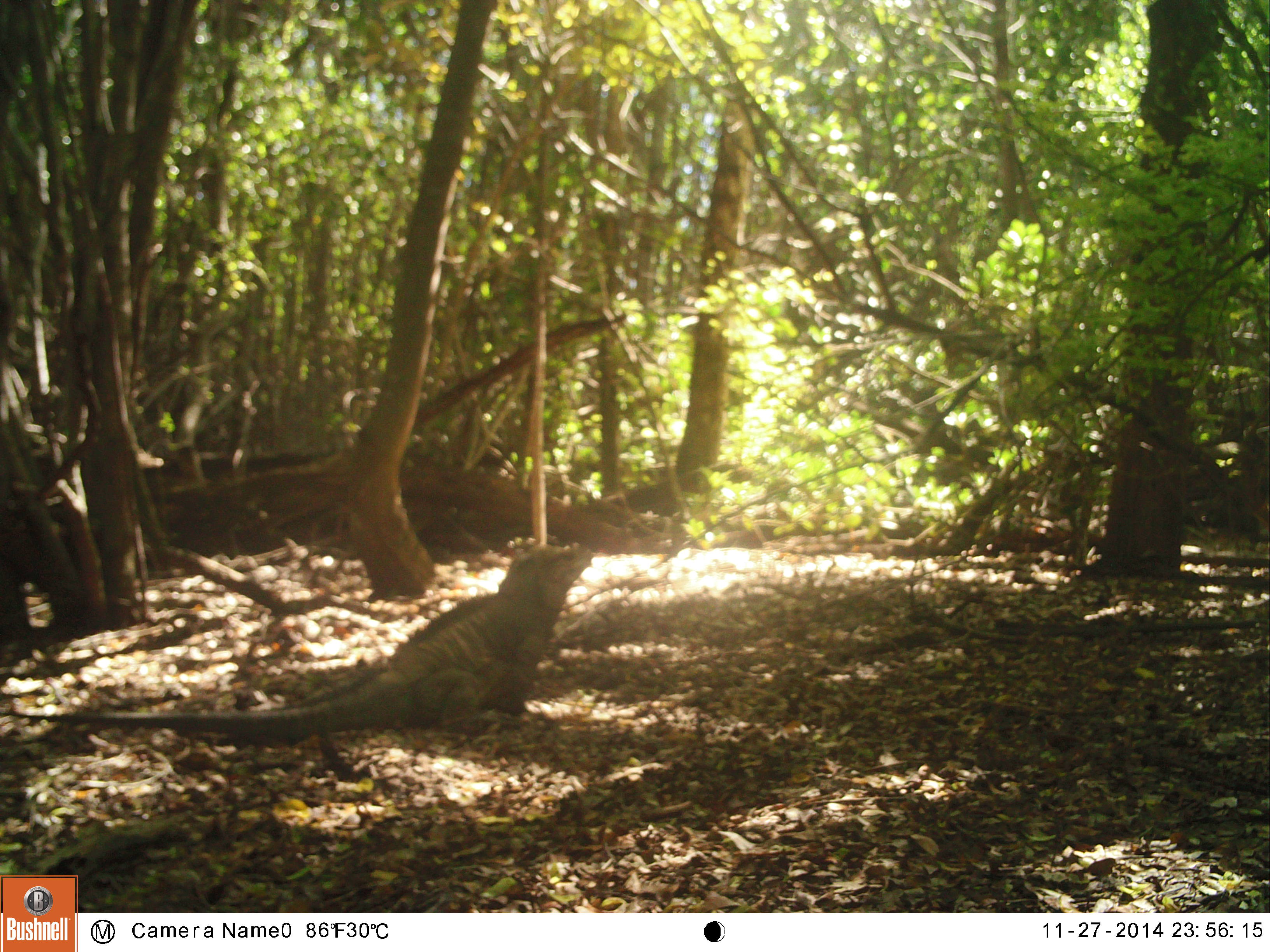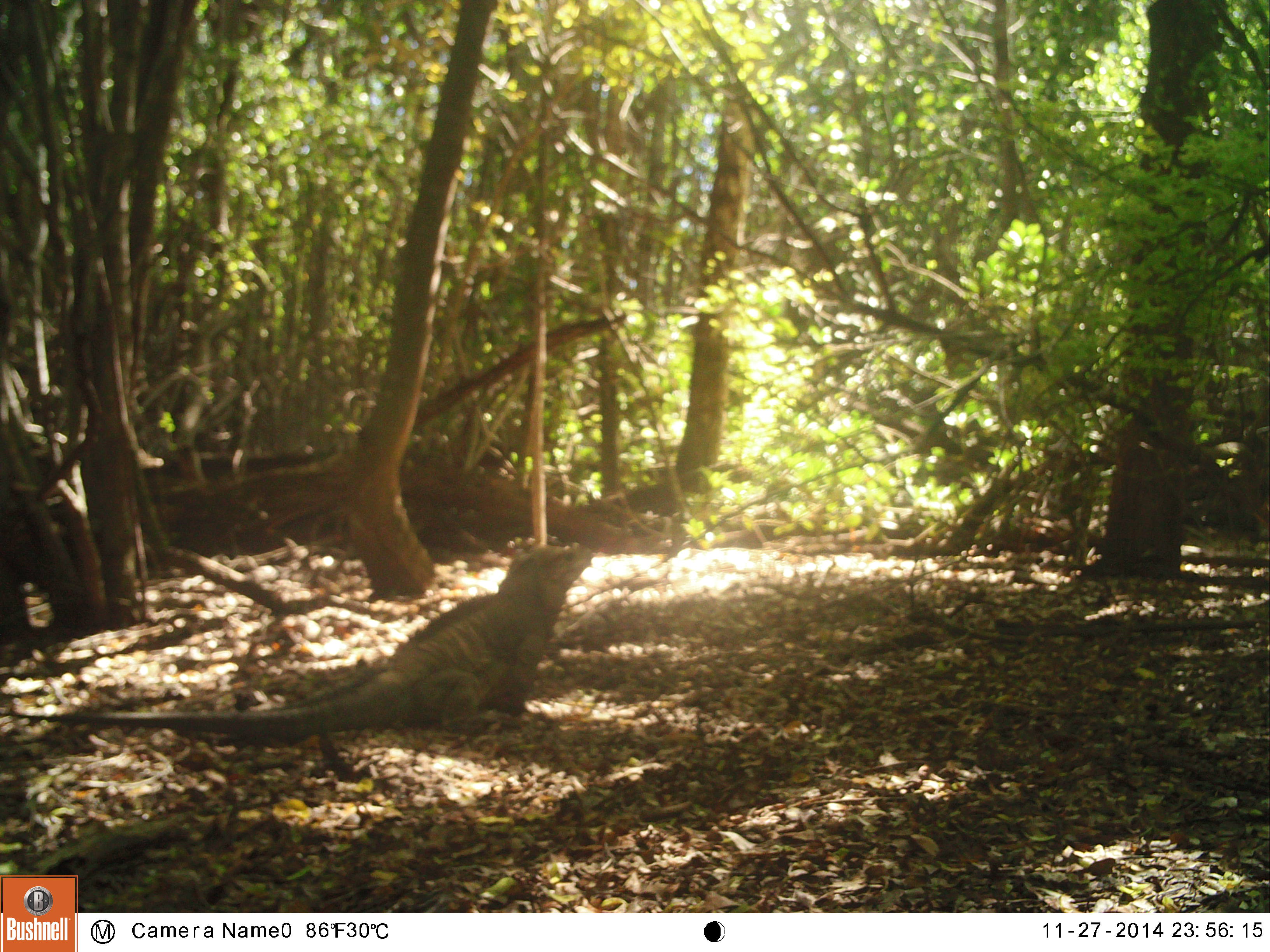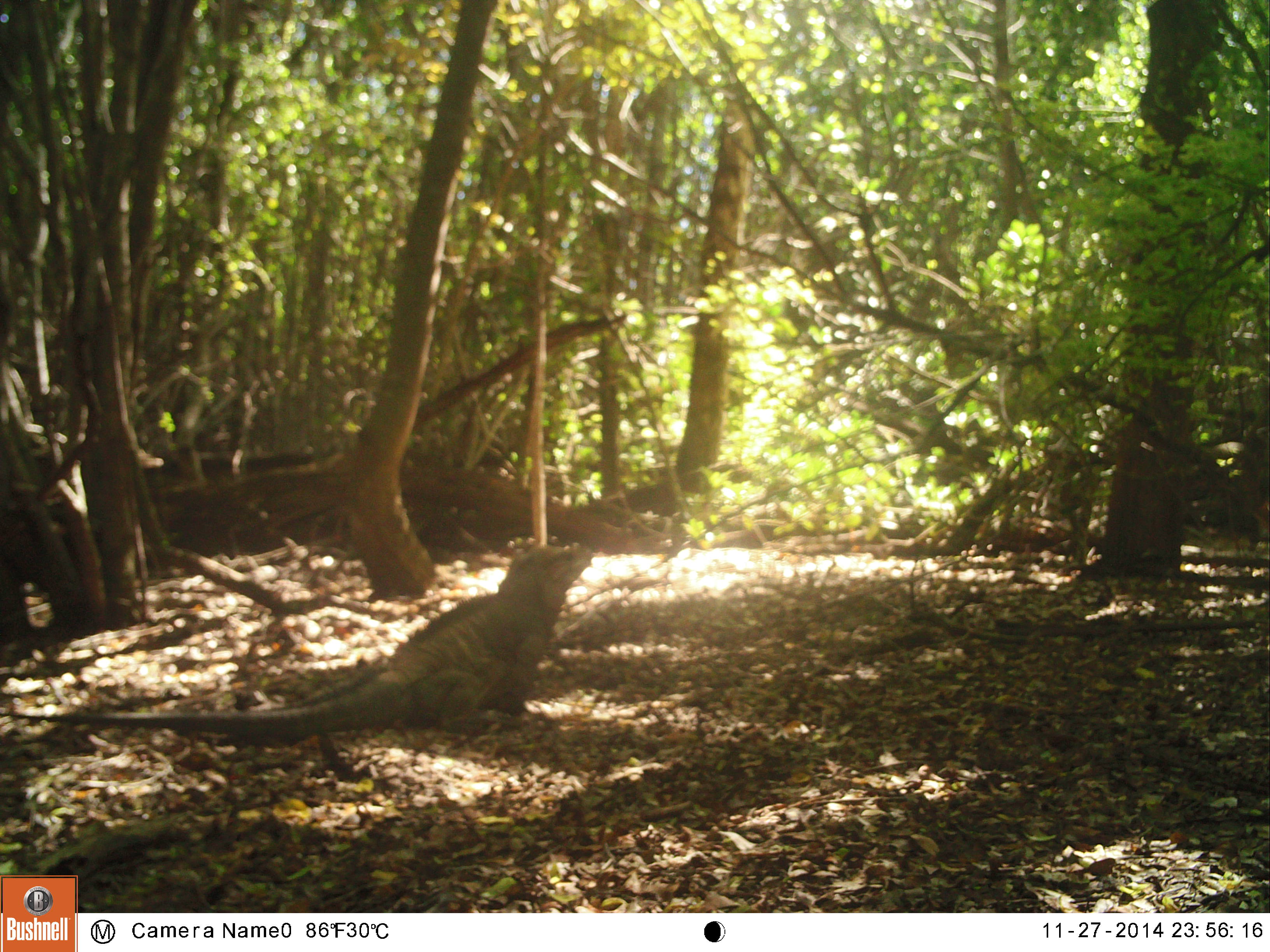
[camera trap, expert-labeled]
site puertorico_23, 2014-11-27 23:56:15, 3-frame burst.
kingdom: Animalia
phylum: Chordata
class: Reptilia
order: Squamata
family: Iguanidae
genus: Iguana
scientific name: Iguana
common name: typical iguanas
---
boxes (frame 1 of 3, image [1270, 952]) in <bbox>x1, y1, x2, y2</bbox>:
iguana: <bbox>0, 528, 598, 740</bbox>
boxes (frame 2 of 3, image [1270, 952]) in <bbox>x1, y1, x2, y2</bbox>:
iguana: <bbox>0, 534, 599, 741</bbox>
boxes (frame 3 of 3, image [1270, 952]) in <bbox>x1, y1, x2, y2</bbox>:
iguana: <bbox>0, 533, 599, 738</bbox>